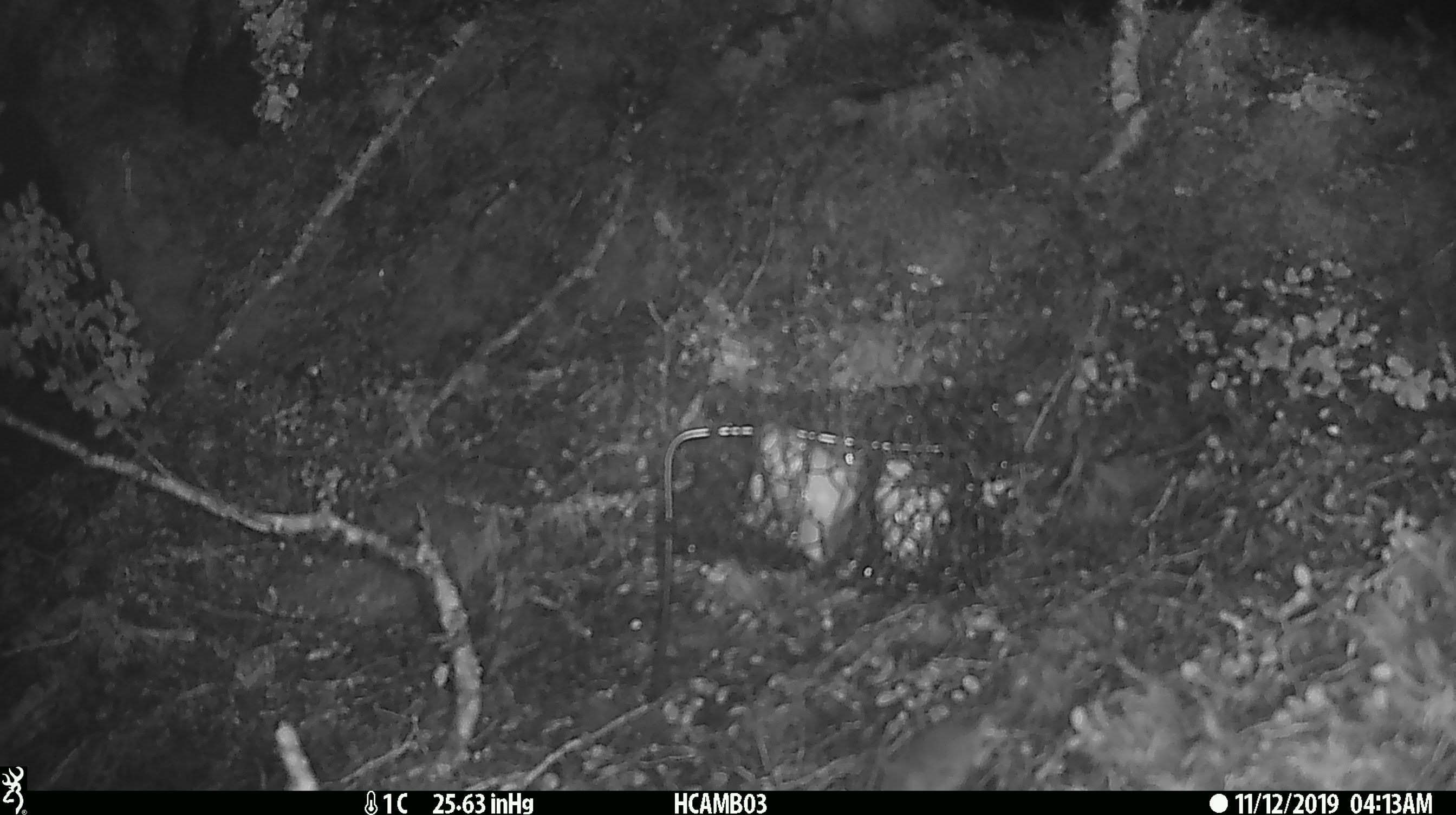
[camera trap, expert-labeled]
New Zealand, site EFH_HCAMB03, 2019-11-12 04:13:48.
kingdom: Animalia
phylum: Chordata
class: Mammalia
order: Rodentia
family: Muridae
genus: Mus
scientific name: Mus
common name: mouse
Mouse (Mus).